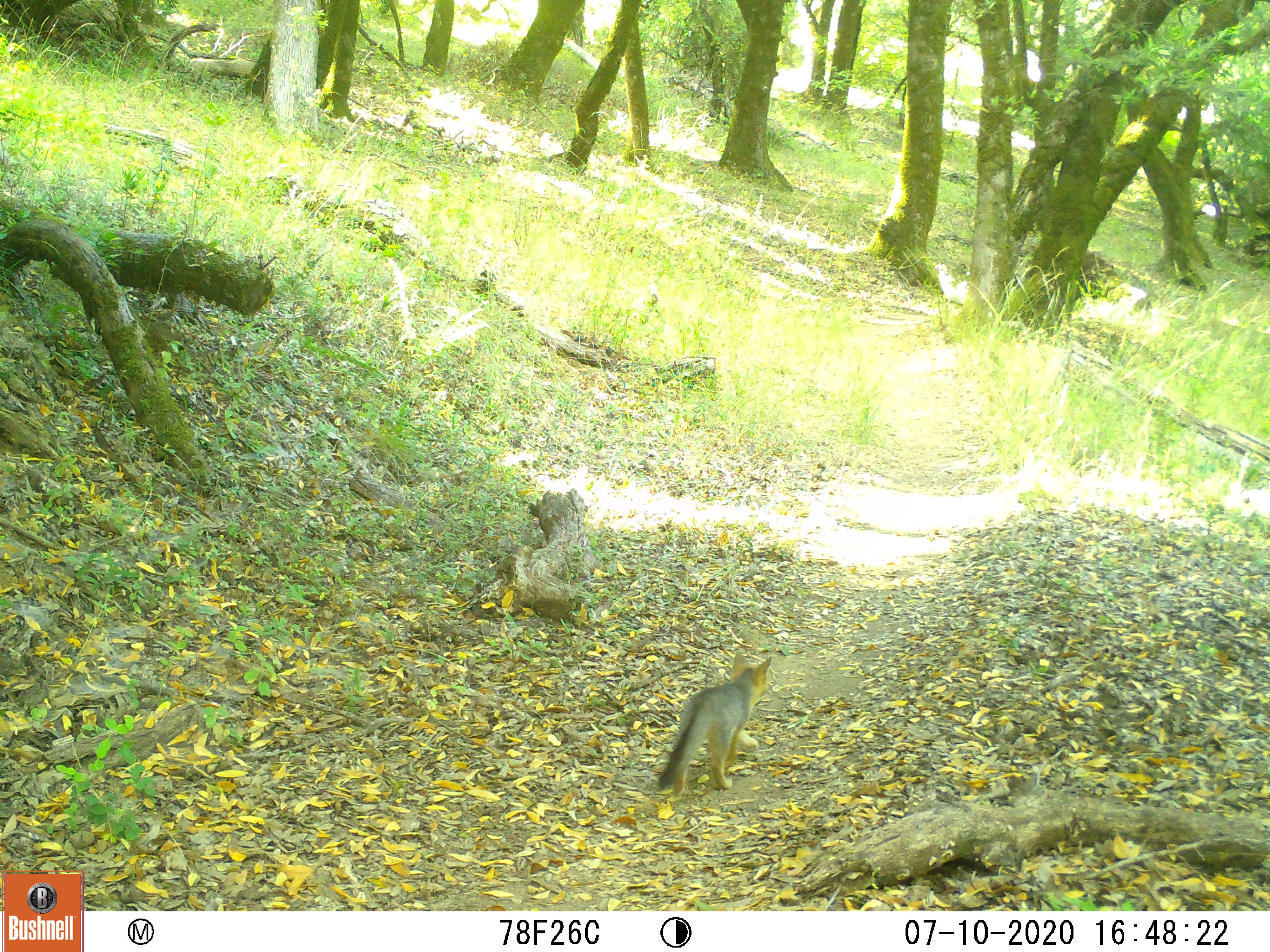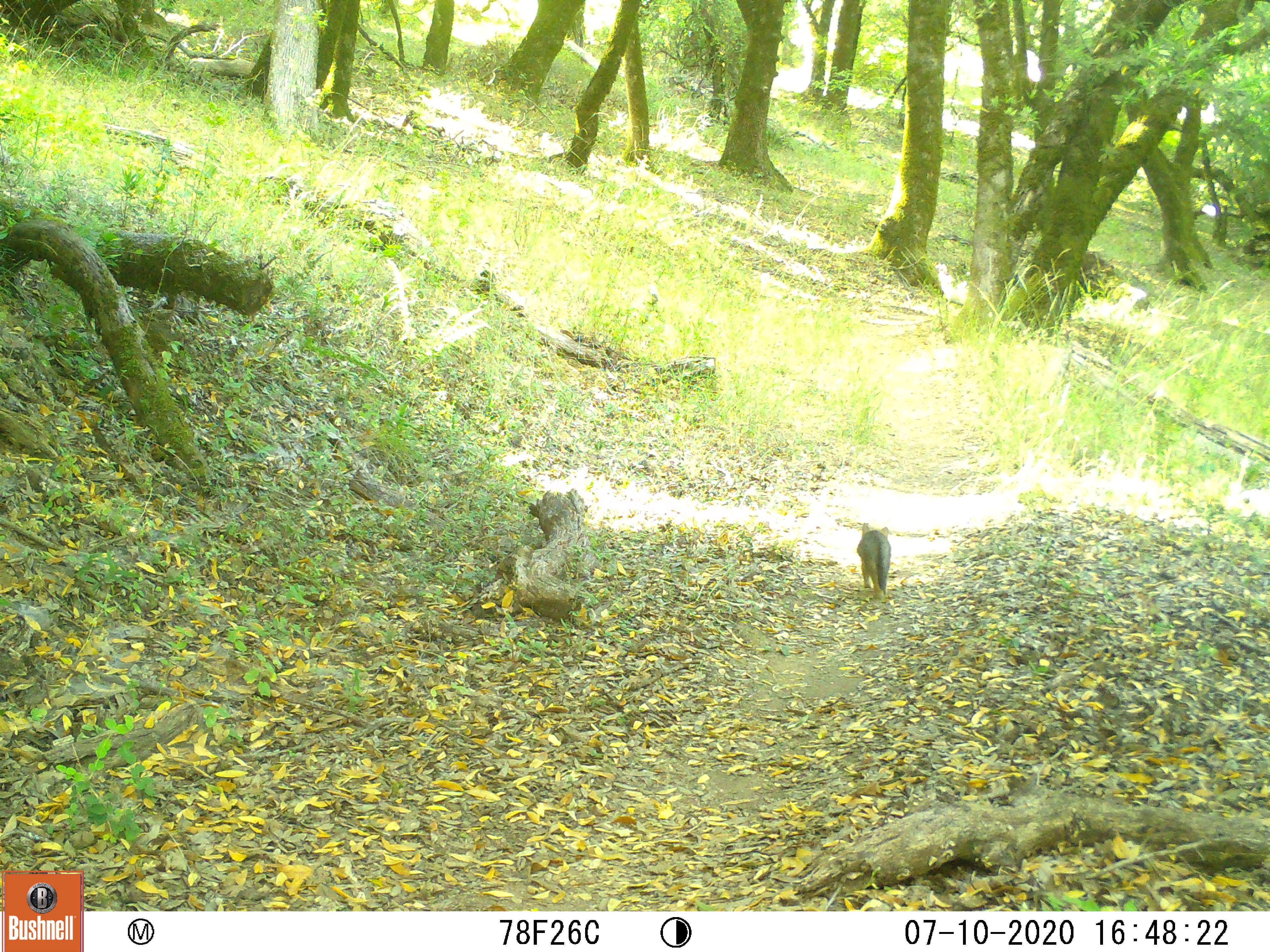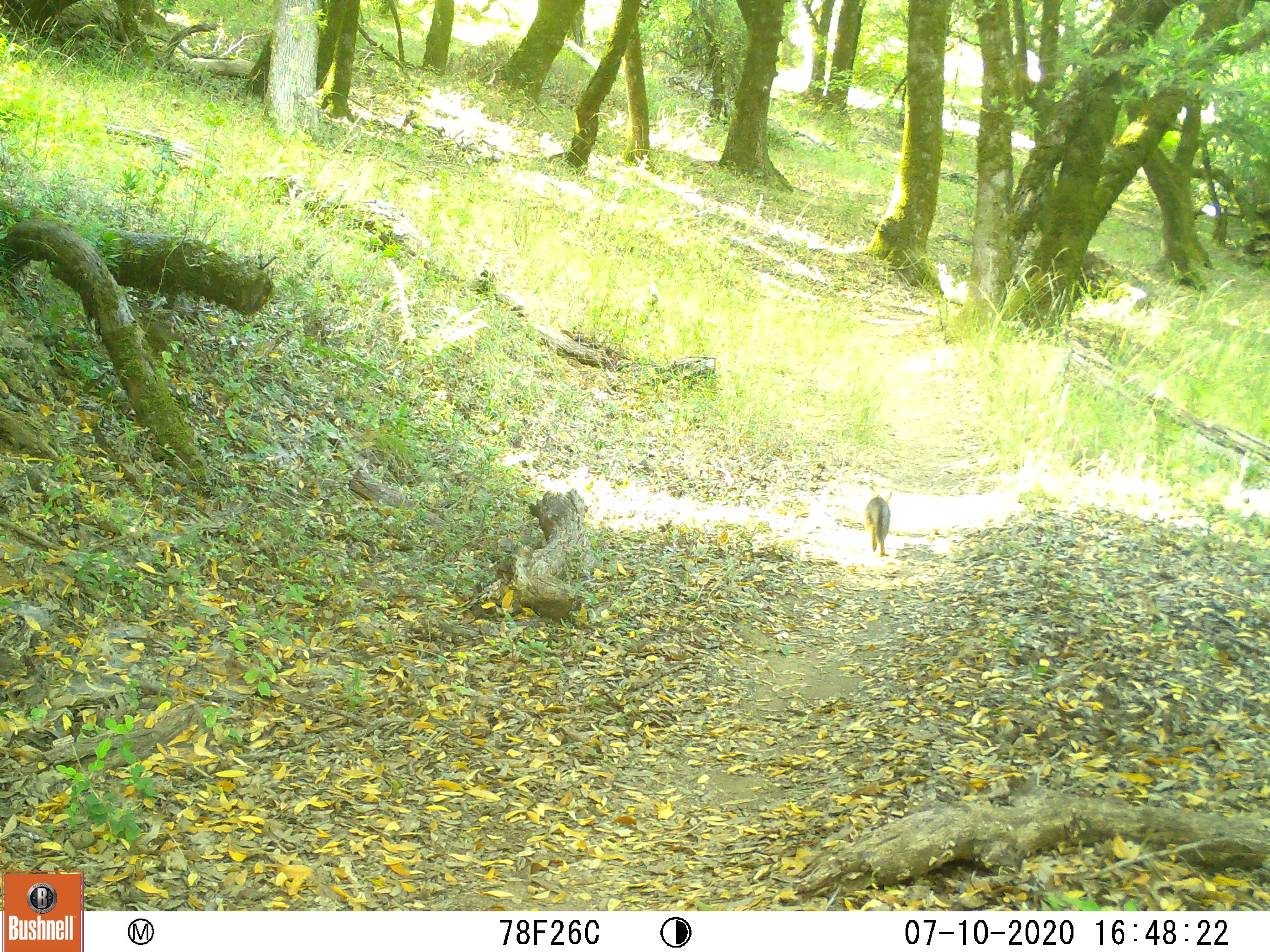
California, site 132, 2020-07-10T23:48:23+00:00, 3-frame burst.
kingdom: Animalia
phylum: Chordata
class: Mammalia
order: Carnivora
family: Canidae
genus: Urocyon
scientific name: Urocyon cinereoargenteus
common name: gray fox